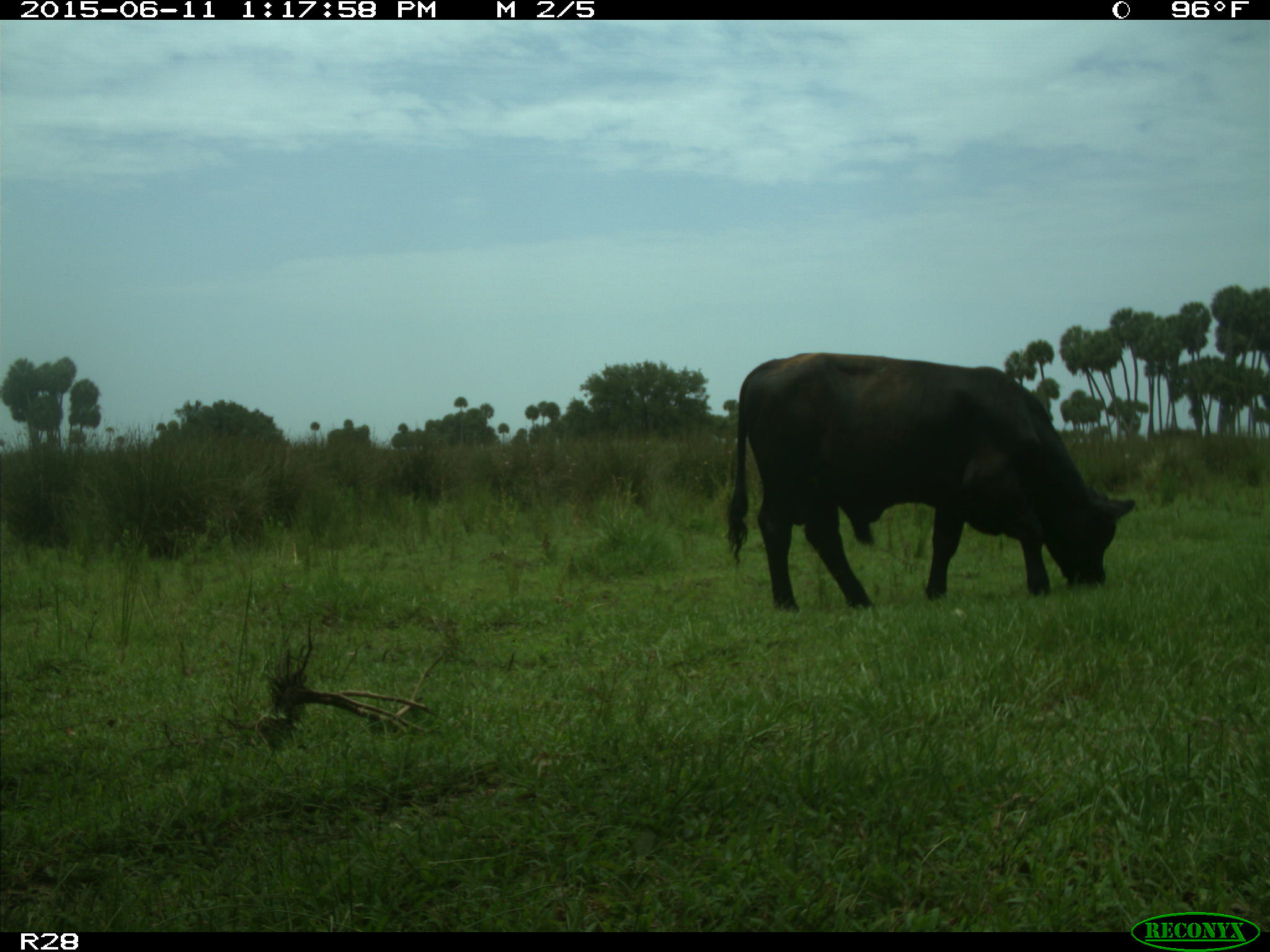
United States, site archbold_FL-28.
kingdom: Animalia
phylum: Chordata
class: Mammalia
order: Artiodactyla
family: Bovidae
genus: Bos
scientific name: Bos taurus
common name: domestic cow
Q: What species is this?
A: Bos taurus (domestic cow).